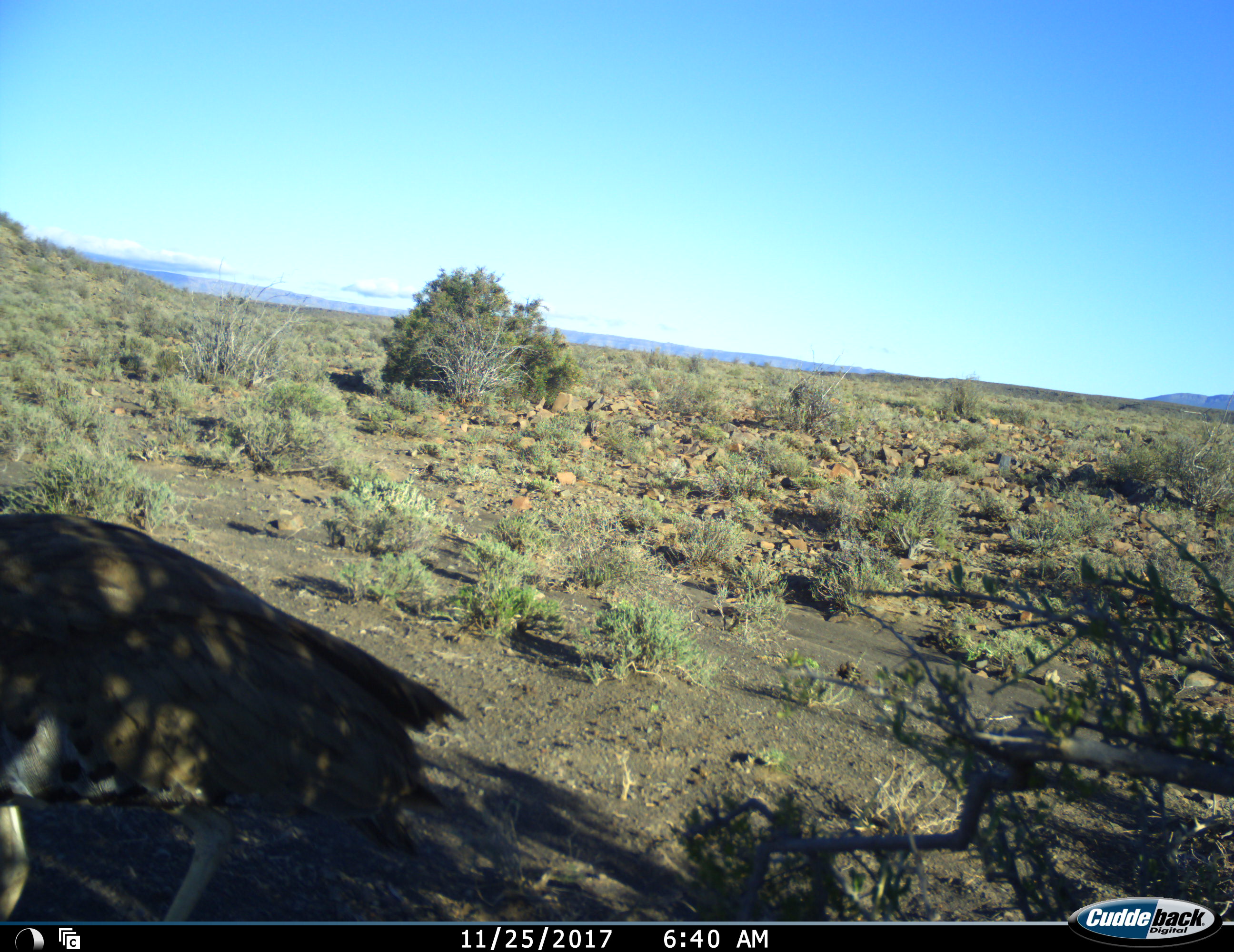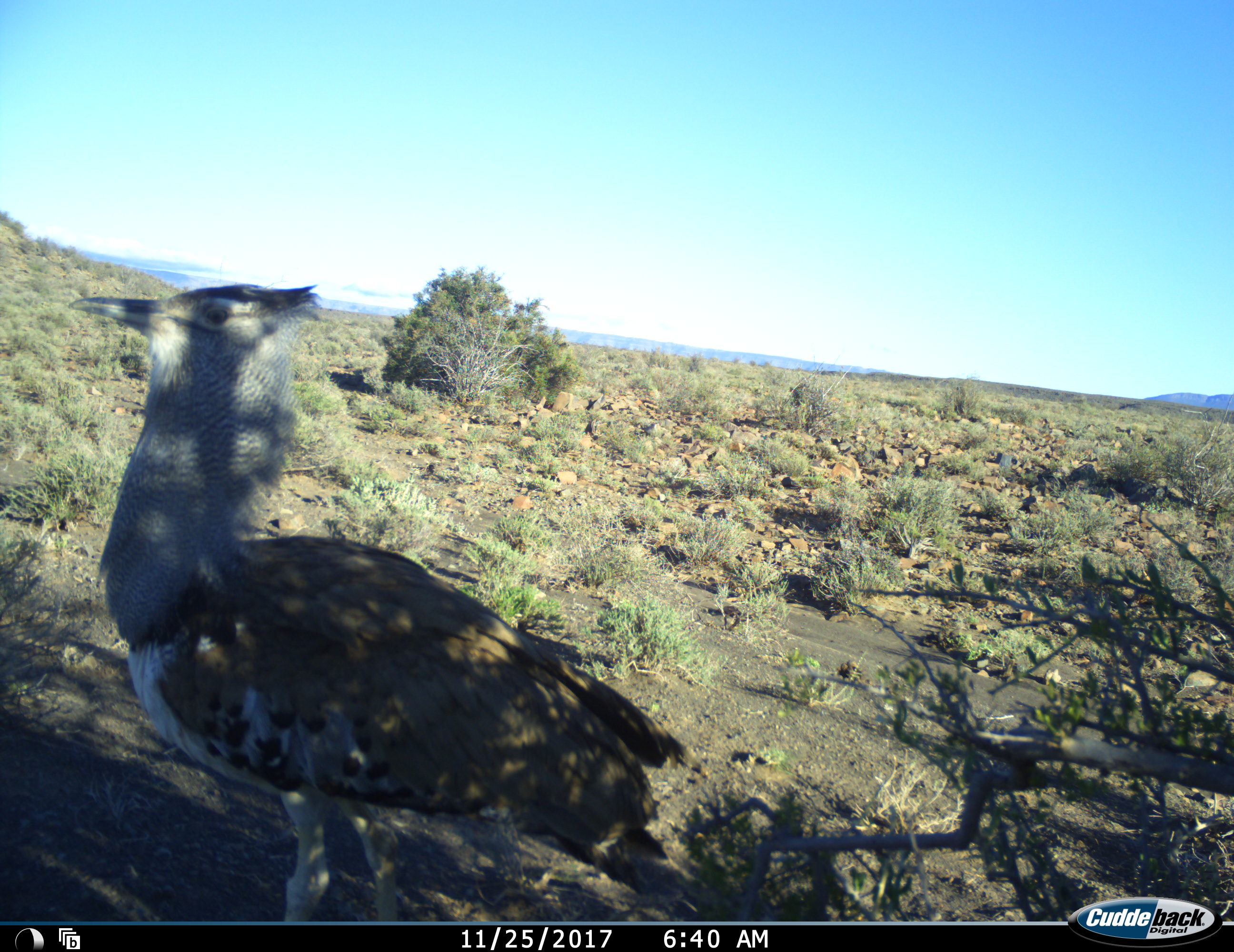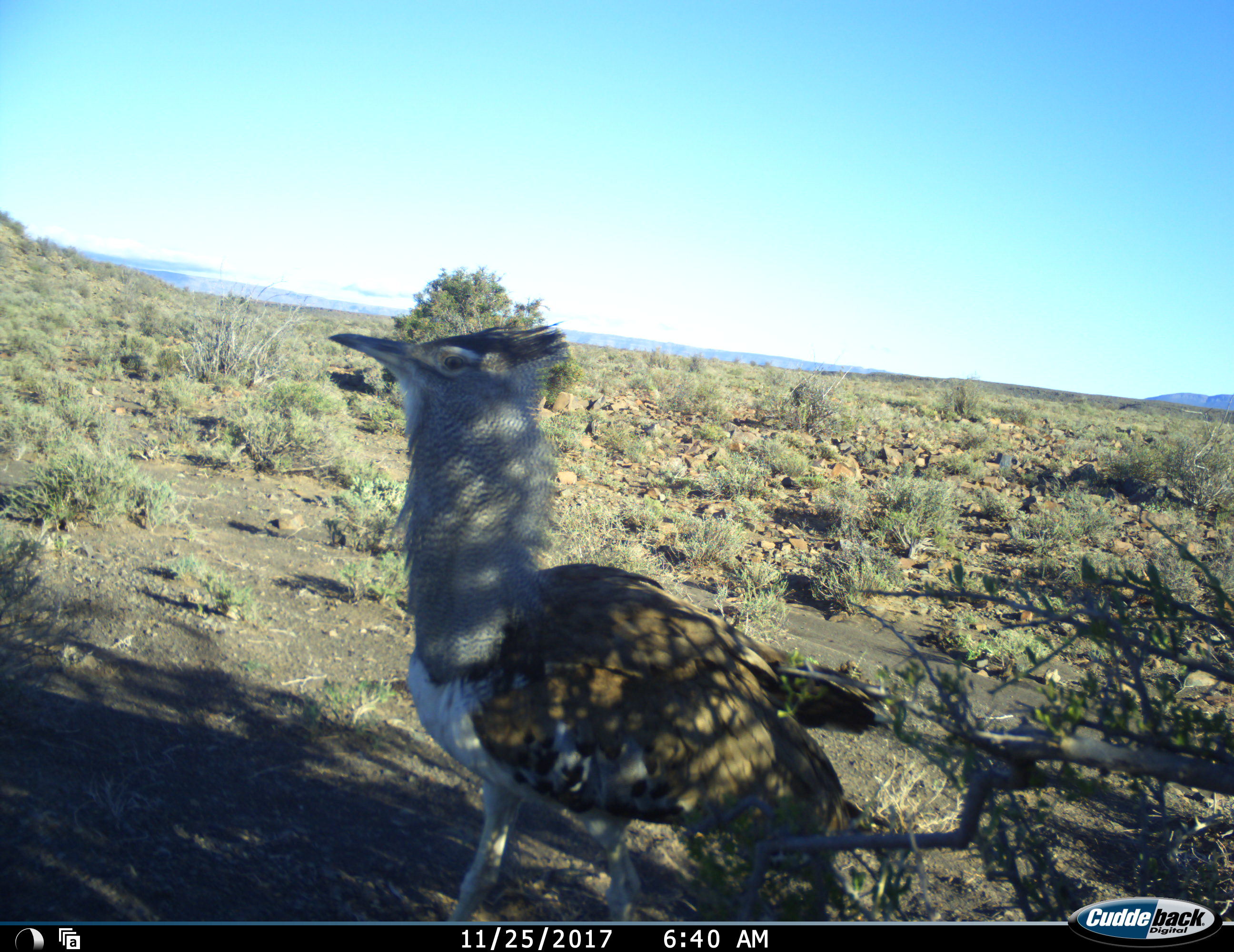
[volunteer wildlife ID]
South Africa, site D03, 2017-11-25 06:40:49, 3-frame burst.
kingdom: Animalia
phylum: Chordata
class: Aves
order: Otidiformes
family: Otididae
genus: Ardeotis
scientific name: Ardeotis kori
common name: kori bustard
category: bustardkori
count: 1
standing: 12%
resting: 0%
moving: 100%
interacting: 0%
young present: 0%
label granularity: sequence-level